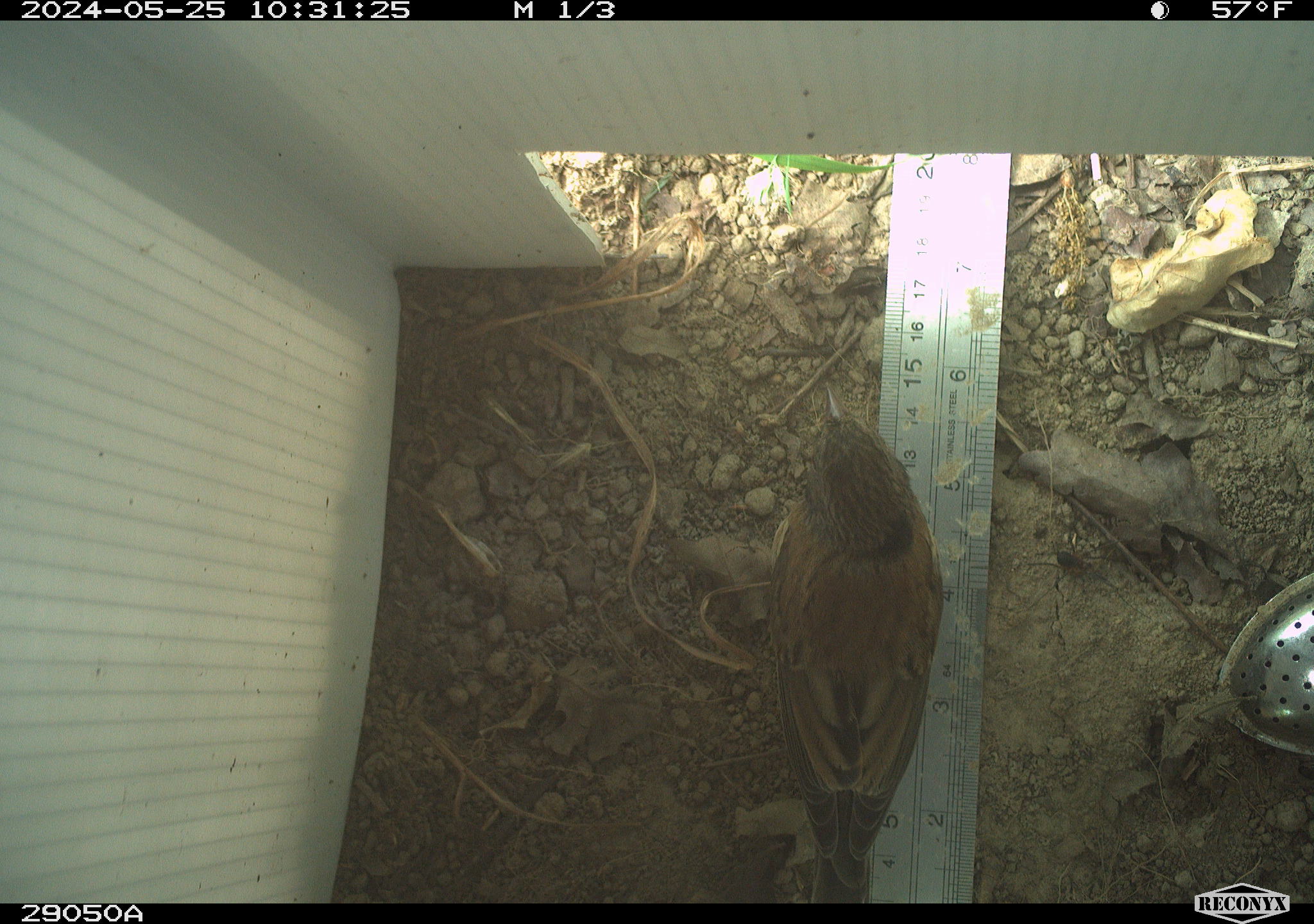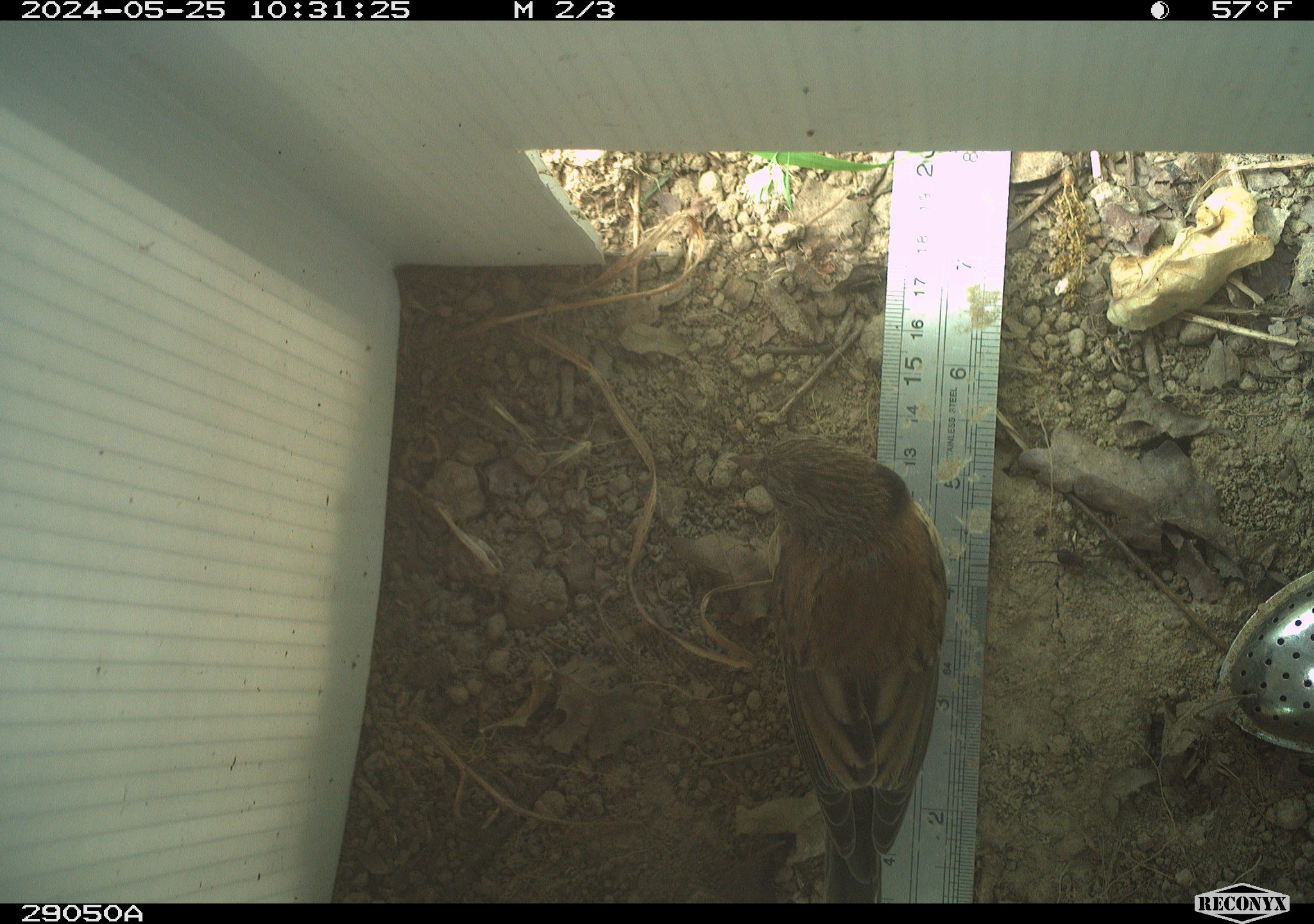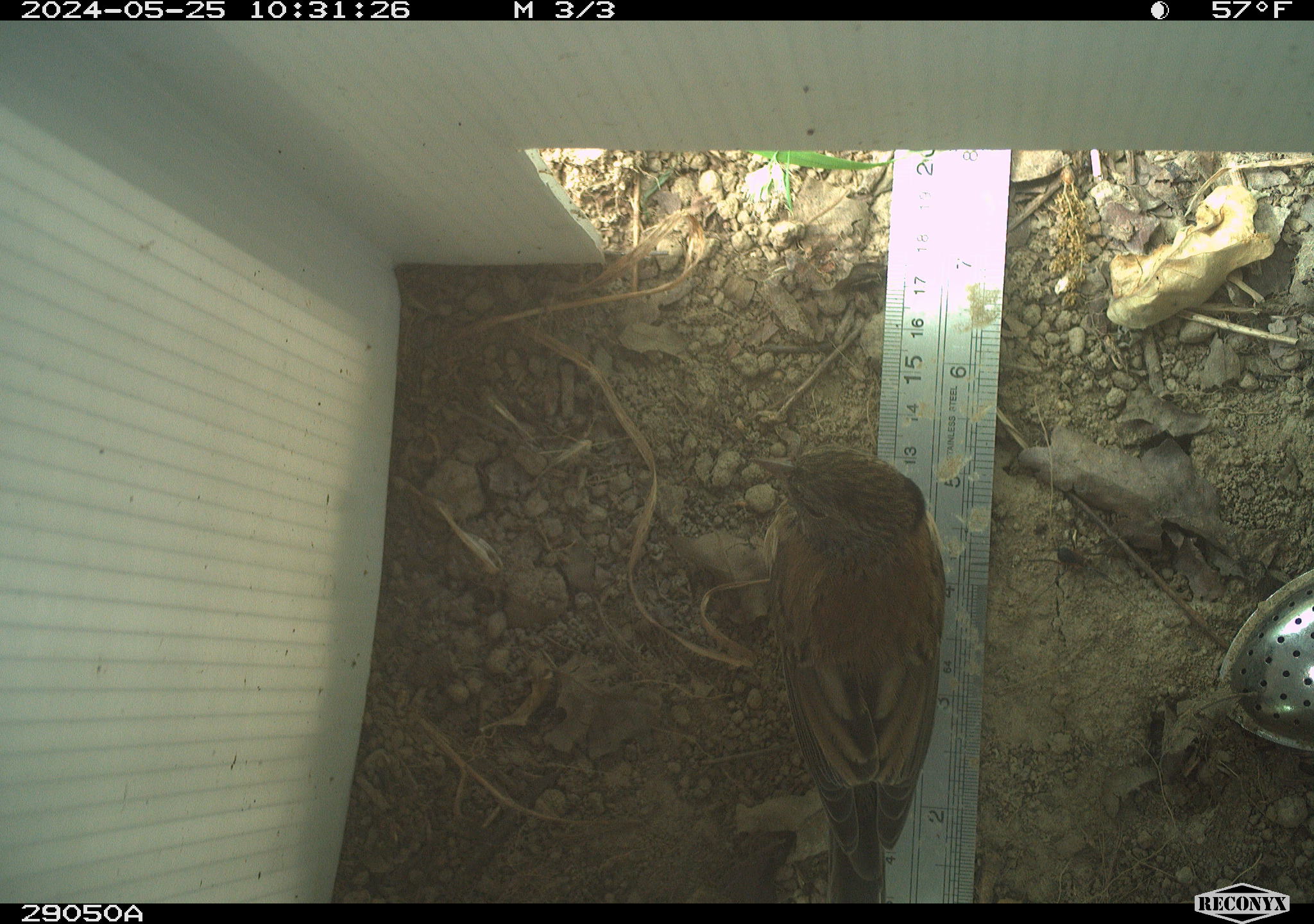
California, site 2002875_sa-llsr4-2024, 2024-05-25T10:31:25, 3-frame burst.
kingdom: Animalia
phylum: Chordata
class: Aves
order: Passeriformes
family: Passerellidae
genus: Junco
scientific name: Junco hyemalis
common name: dark-eyed junco